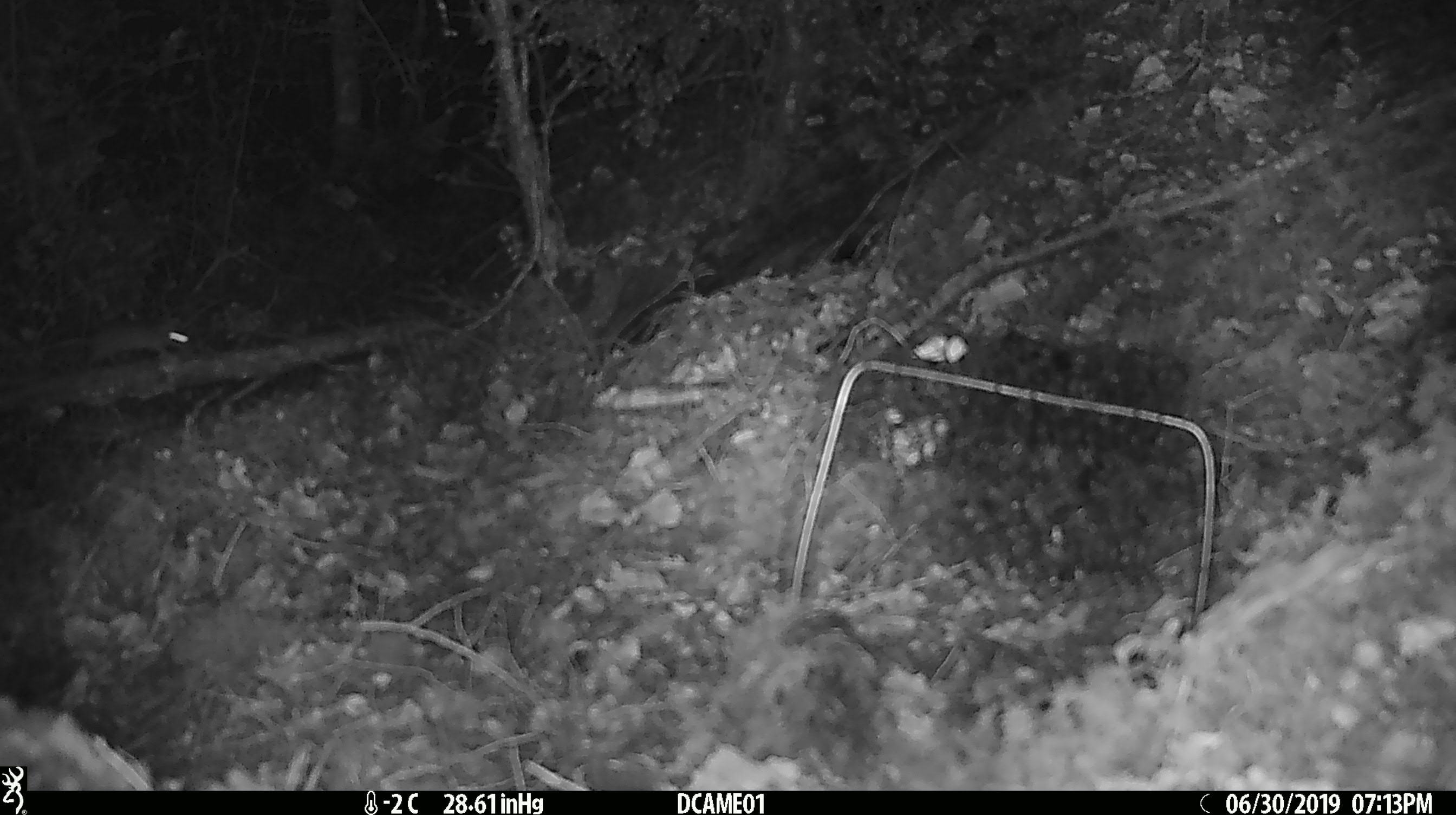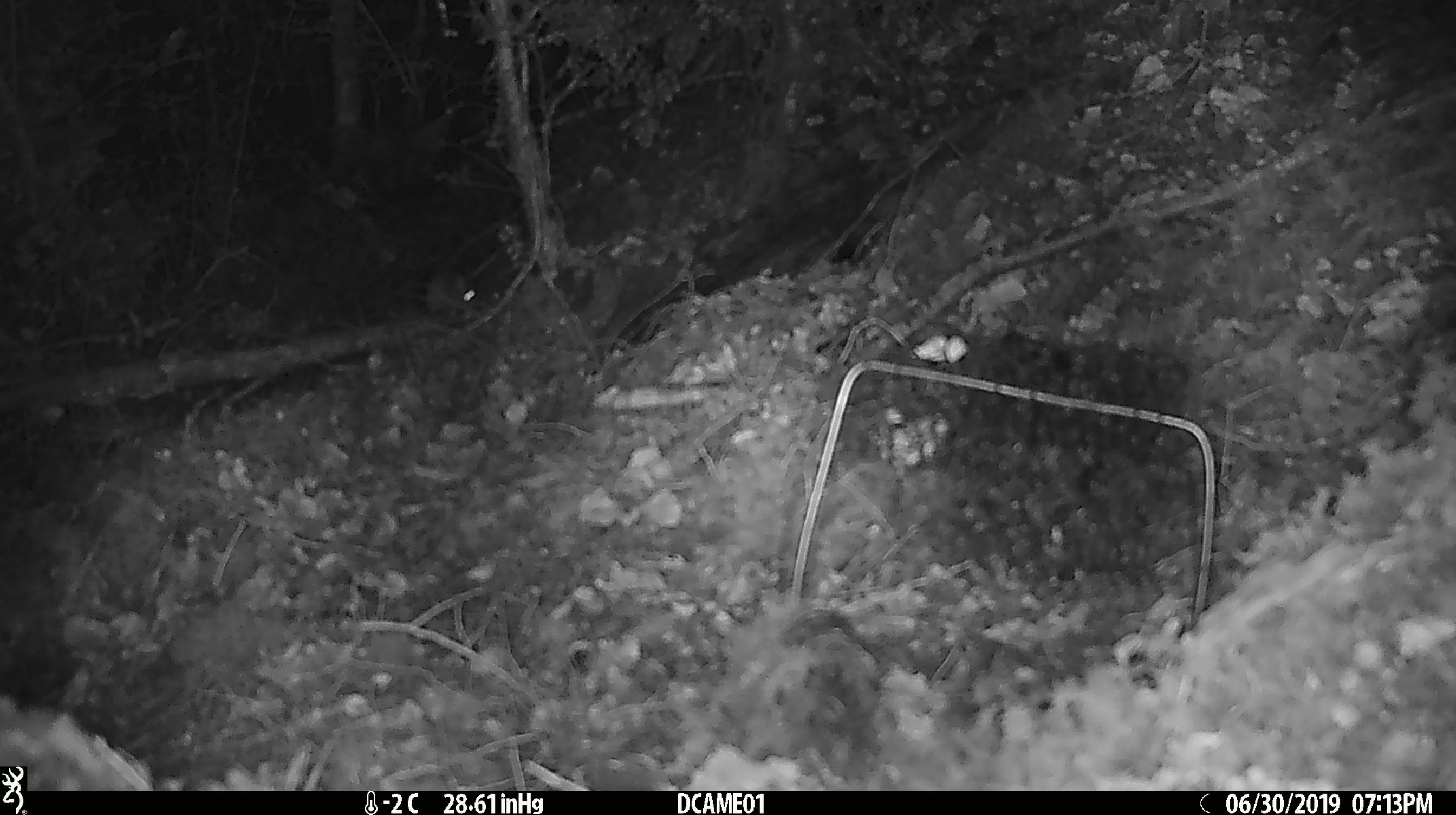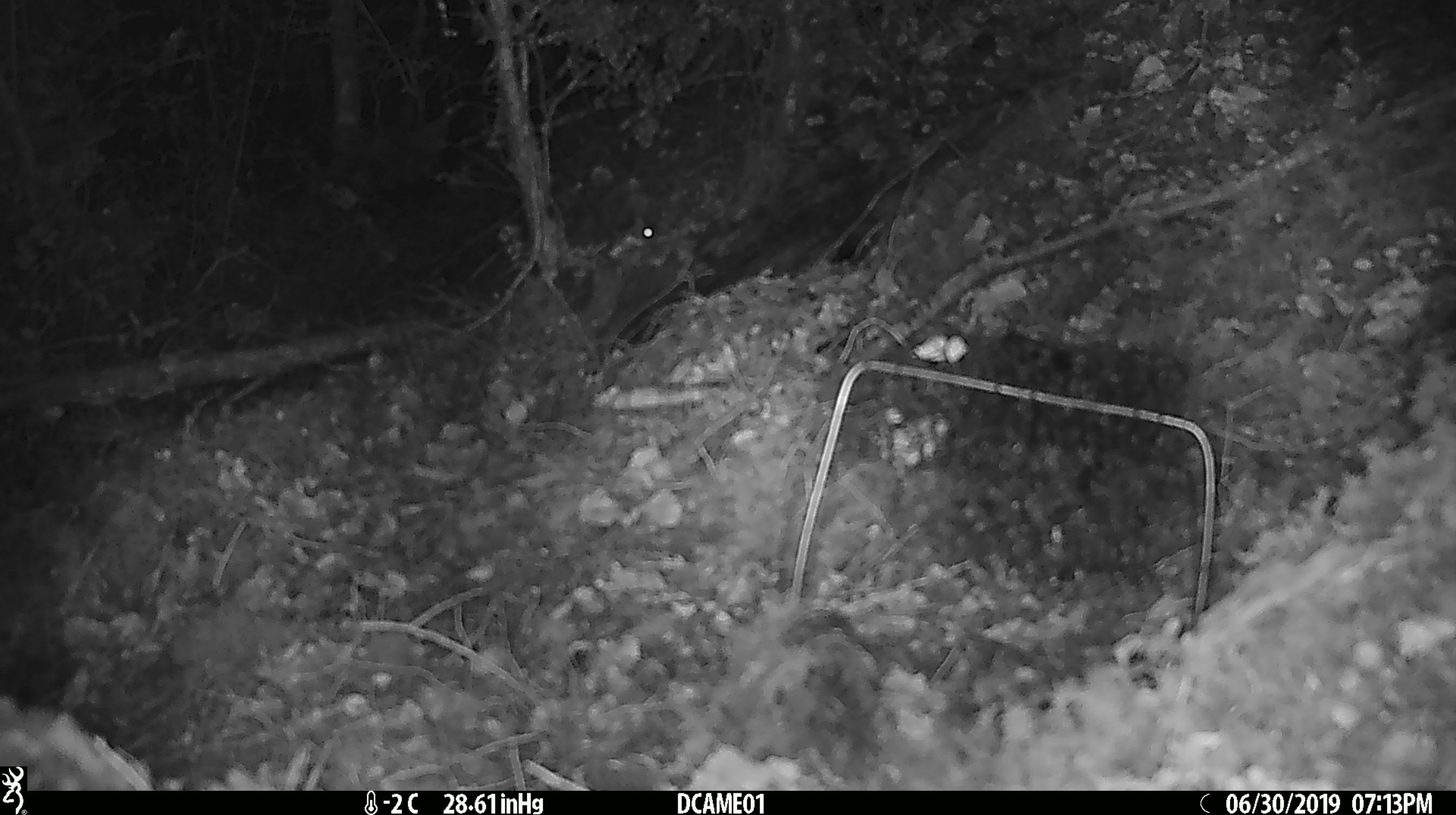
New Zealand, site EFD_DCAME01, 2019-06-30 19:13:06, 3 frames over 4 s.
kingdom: Animalia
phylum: Chordata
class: Mammalia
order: Rodentia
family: Muridae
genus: Mus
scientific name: Mus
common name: mouse